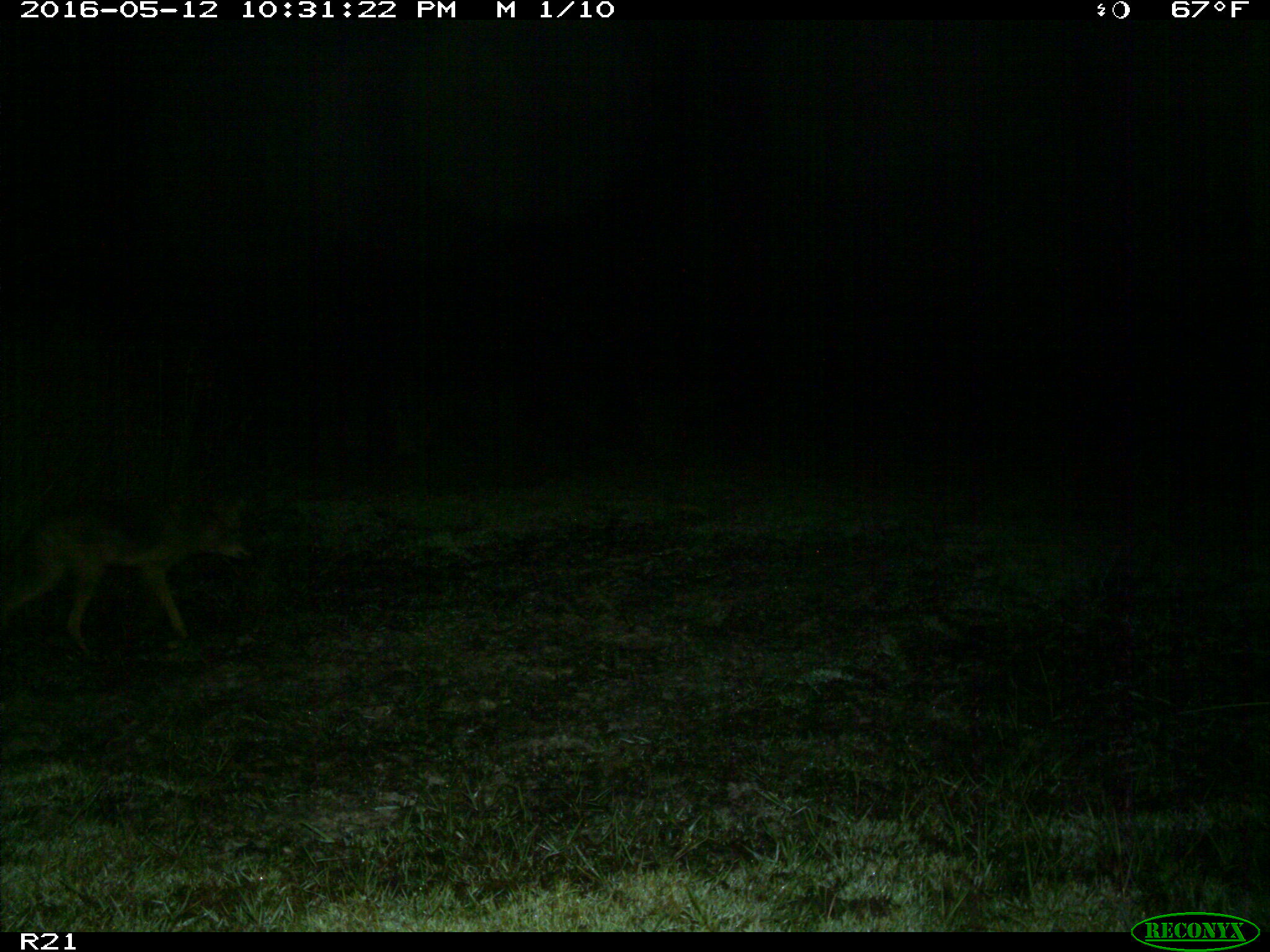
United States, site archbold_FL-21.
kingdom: Animalia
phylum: Chordata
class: Mammalia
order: Carnivora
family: Canidae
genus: Canis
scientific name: Canis latrans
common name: coyote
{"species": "Canis latrans (coyote)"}